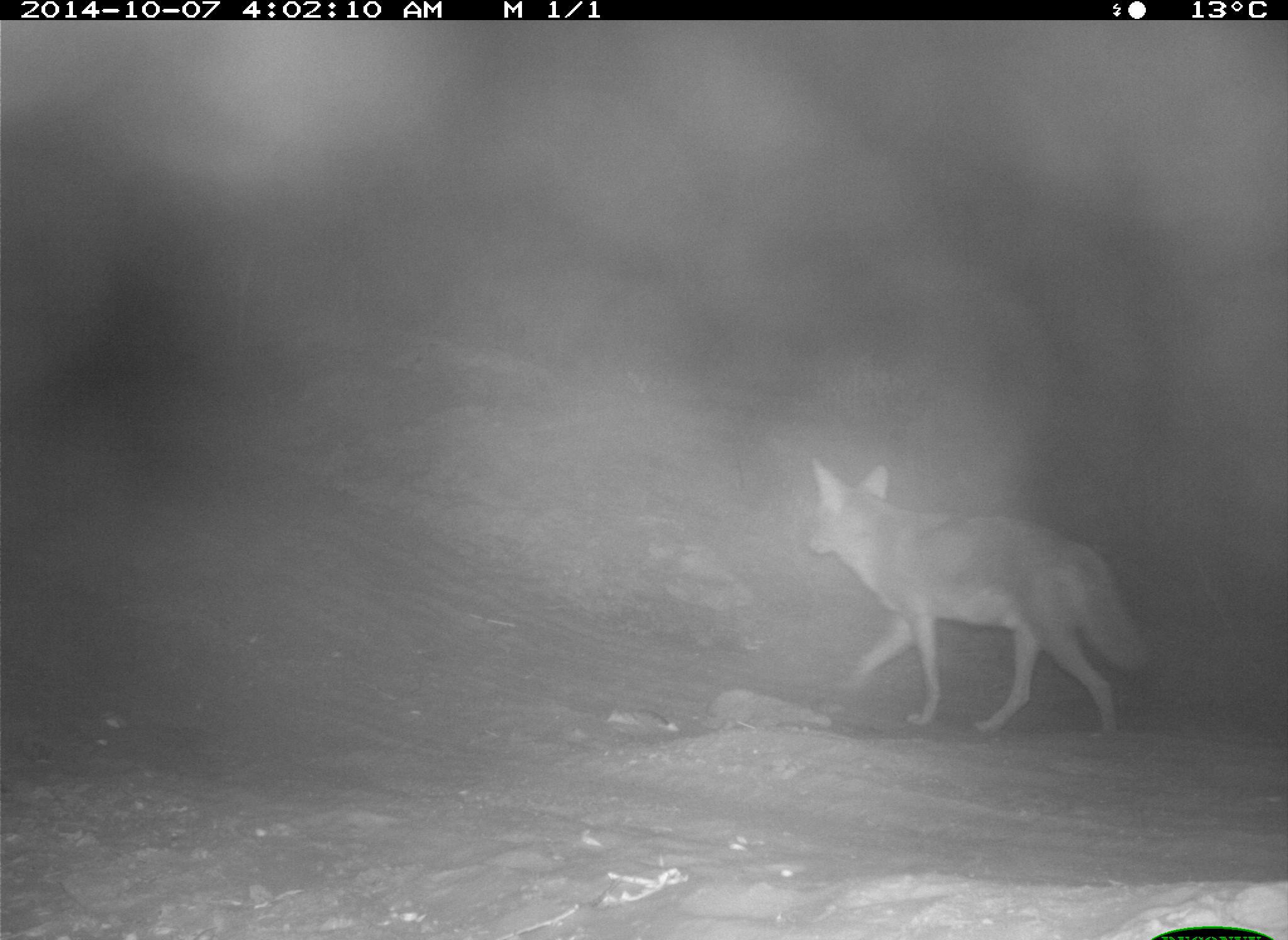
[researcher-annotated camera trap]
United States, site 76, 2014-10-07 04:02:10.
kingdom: Animalia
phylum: Chordata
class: Mammalia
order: Carnivora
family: Canidae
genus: Canis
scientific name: Canis latrans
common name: coyote